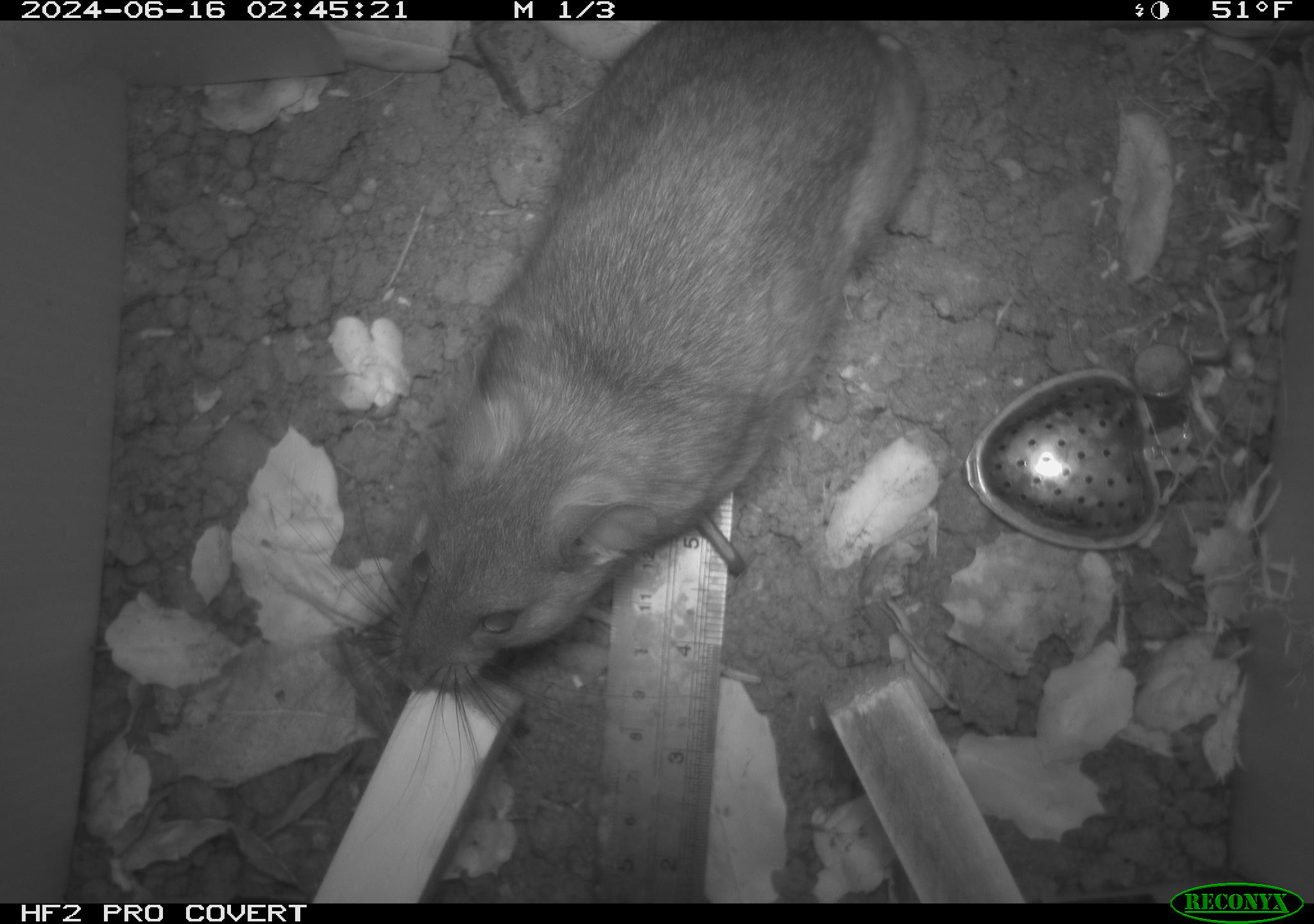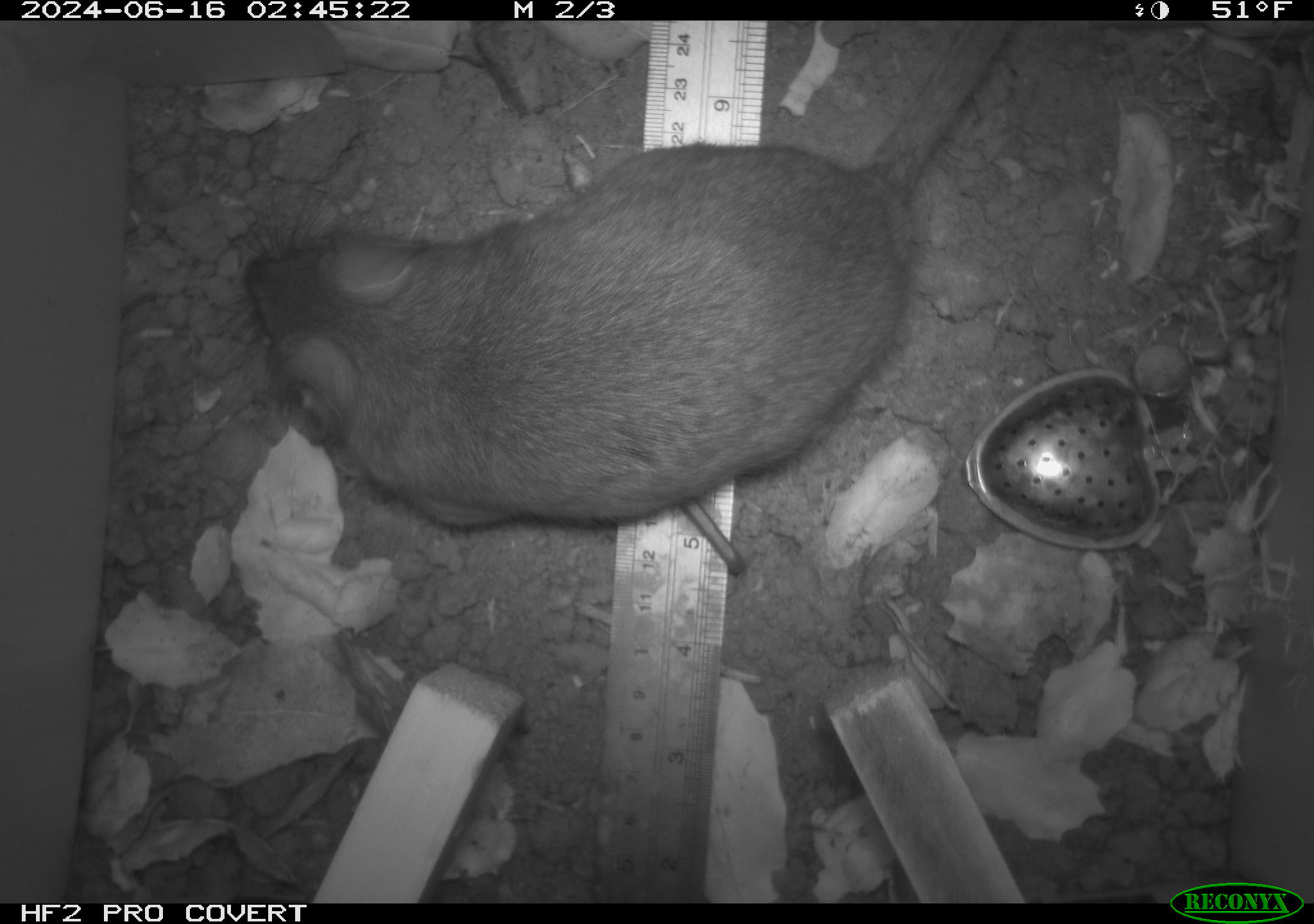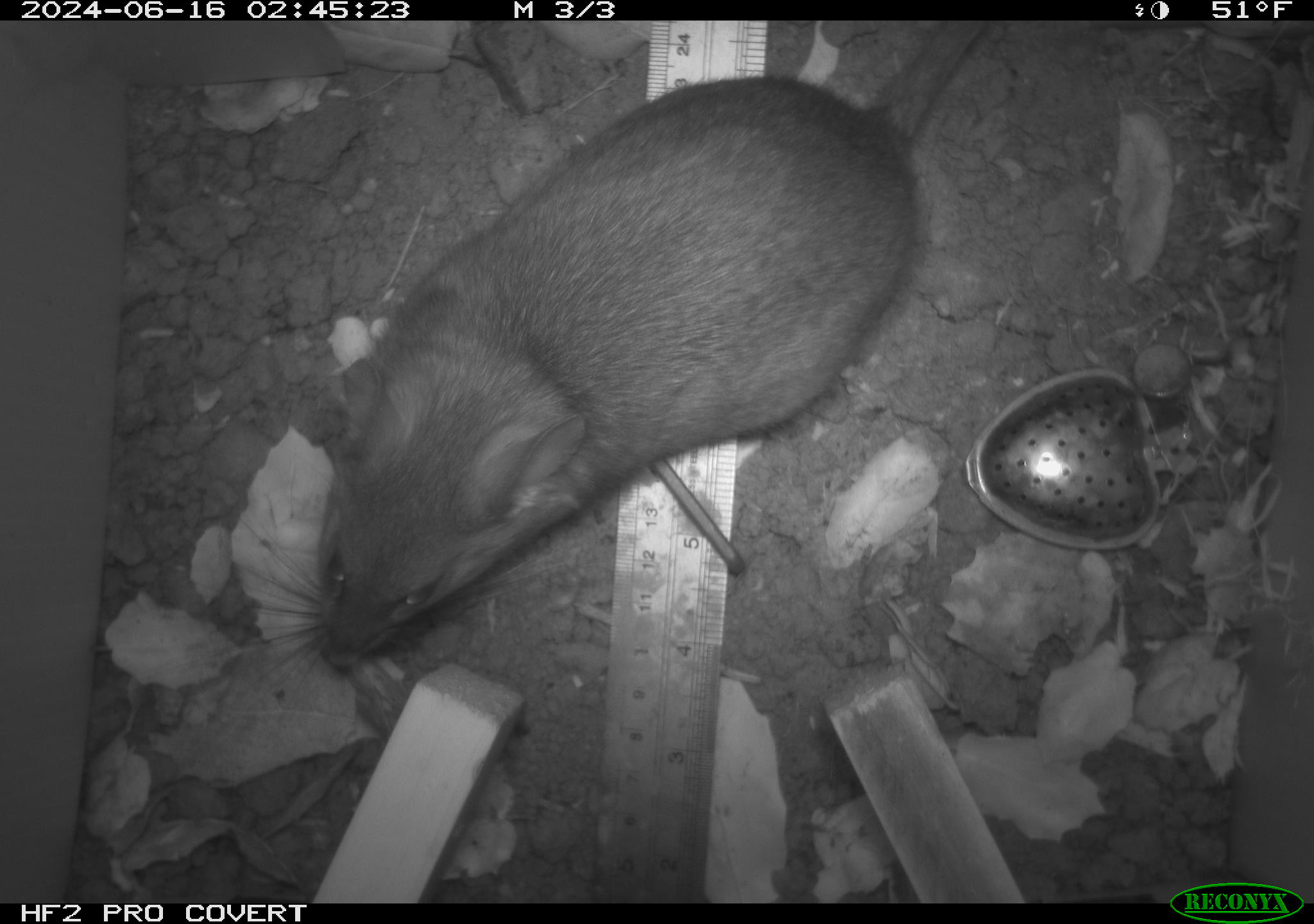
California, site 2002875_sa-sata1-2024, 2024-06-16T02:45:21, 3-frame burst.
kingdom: Animalia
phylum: Chordata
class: Mammalia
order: Rodentia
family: Cricetidae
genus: Neotoma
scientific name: Neotoma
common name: pack rat or woodrat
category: neotoma species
Neotoma species (pack rat or woodrat) (Neotoma).